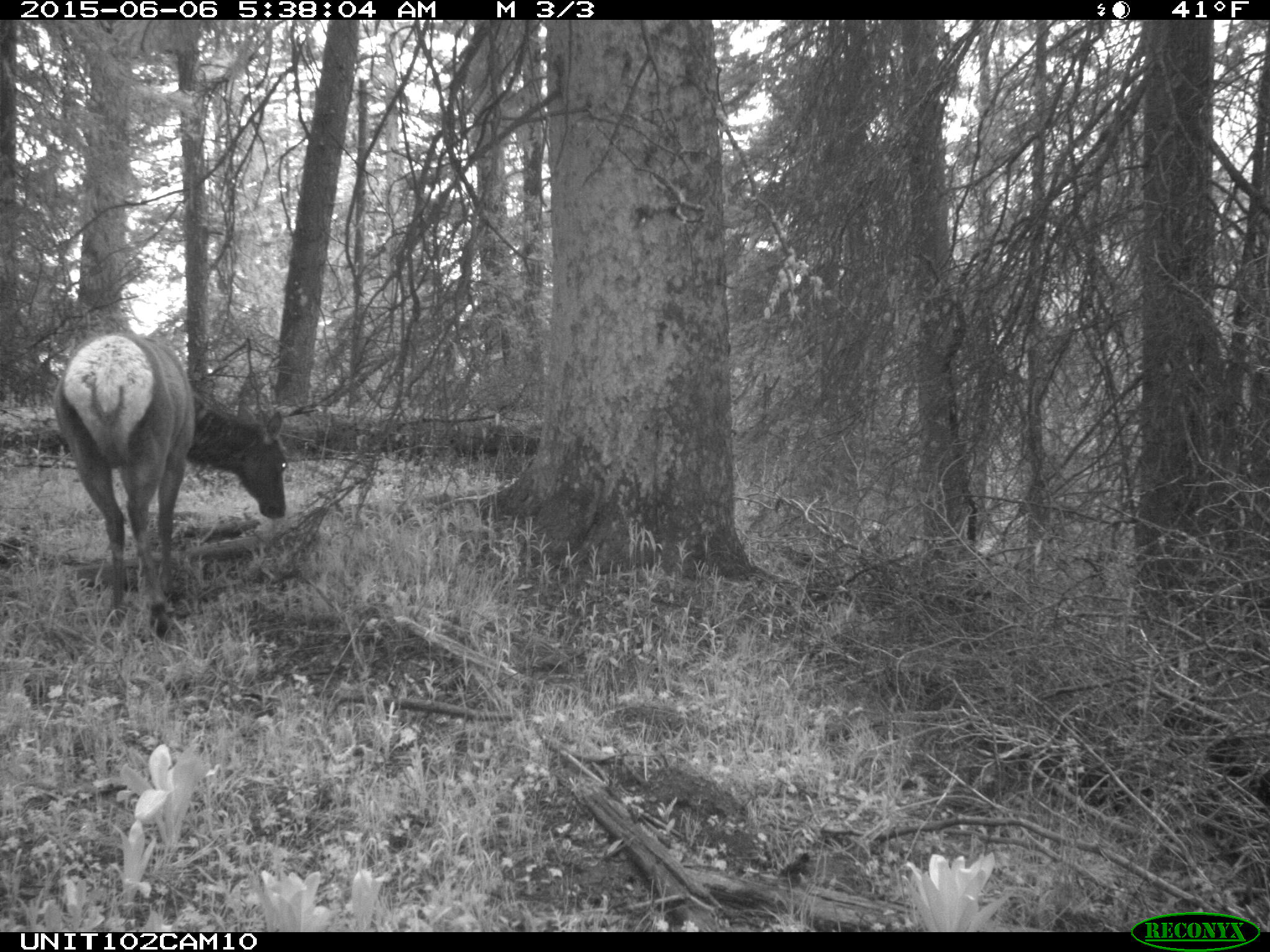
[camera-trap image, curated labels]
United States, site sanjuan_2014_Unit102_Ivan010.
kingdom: Animalia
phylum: Chordata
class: Mammalia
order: Artiodactyla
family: Cervidae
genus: Cervus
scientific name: Cervus elaphus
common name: red deer